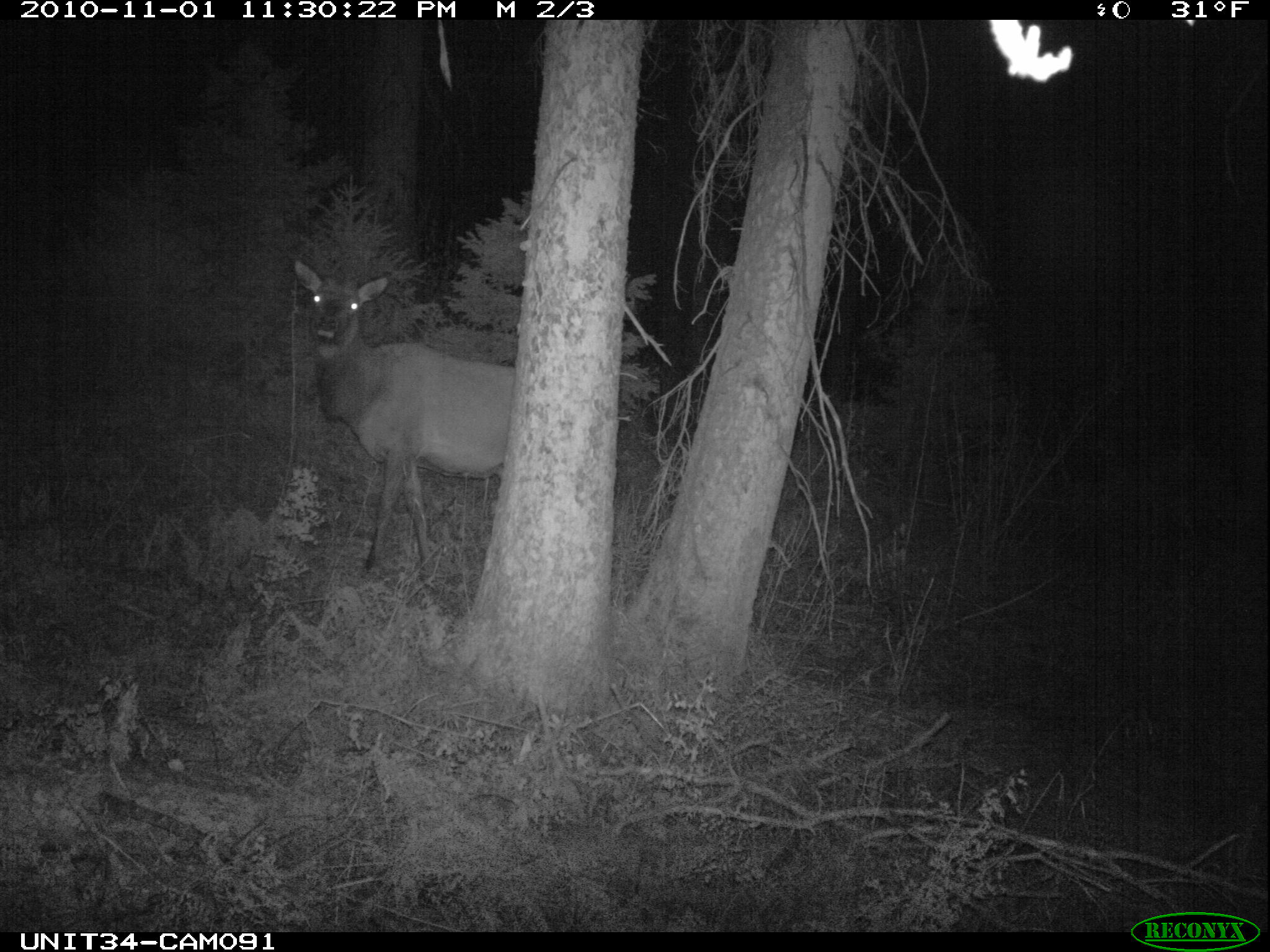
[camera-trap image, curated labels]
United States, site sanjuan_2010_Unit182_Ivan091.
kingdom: Animalia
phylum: Chordata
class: Mammalia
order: Artiodactyla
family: Cervidae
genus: Cervus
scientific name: Cervus elaphus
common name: red deer